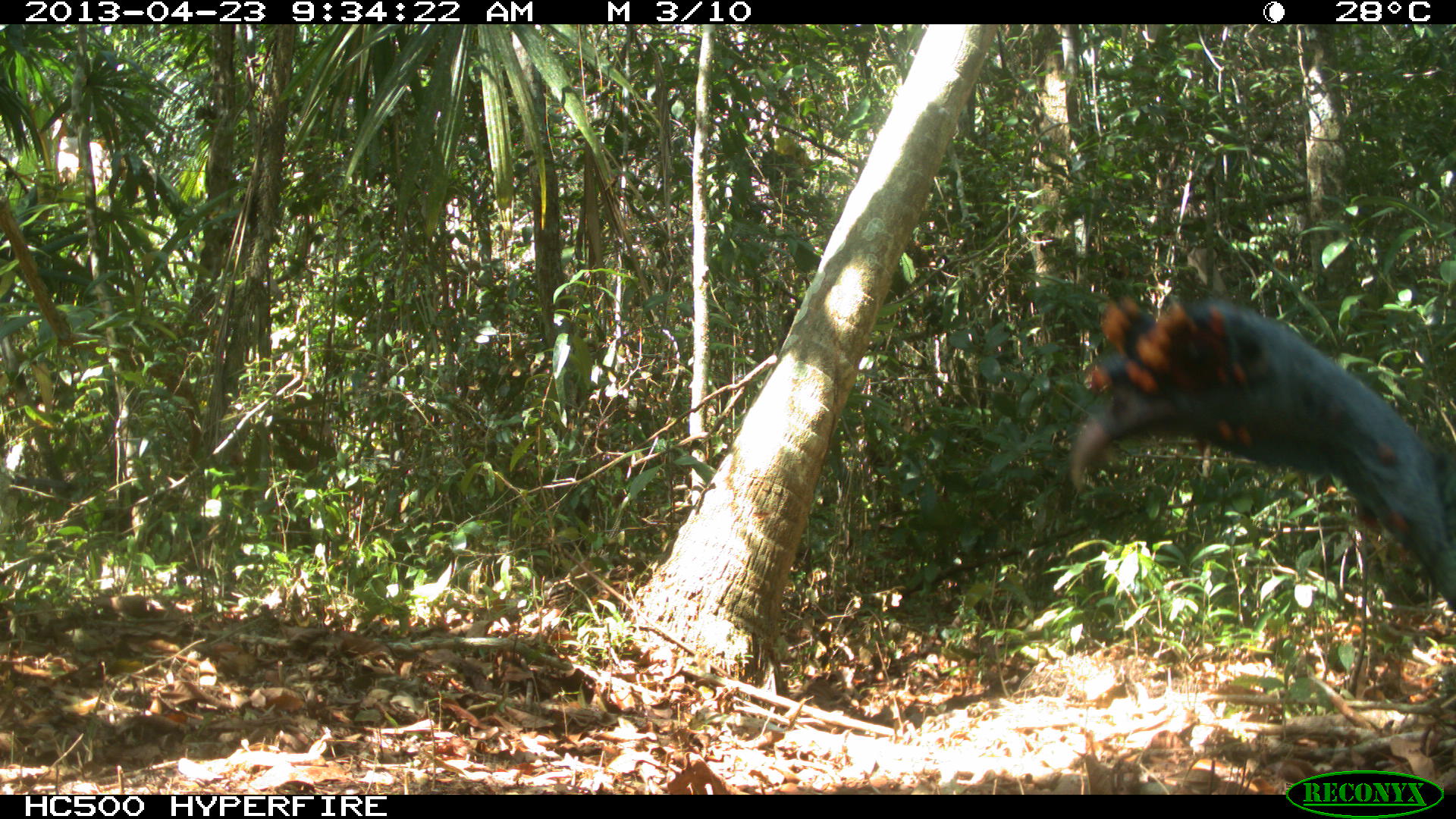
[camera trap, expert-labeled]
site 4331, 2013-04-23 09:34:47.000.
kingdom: Animalia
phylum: Chordata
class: Aves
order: Galliformes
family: Phasianidae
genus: Meleagris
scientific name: Meleagris ocellata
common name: ocellated turkey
Meleagris ocellata (ocellated turkey), count 2.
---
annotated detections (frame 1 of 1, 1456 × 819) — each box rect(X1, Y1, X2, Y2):
meleagris ocellata: rect(1065, 300, 1456, 622)